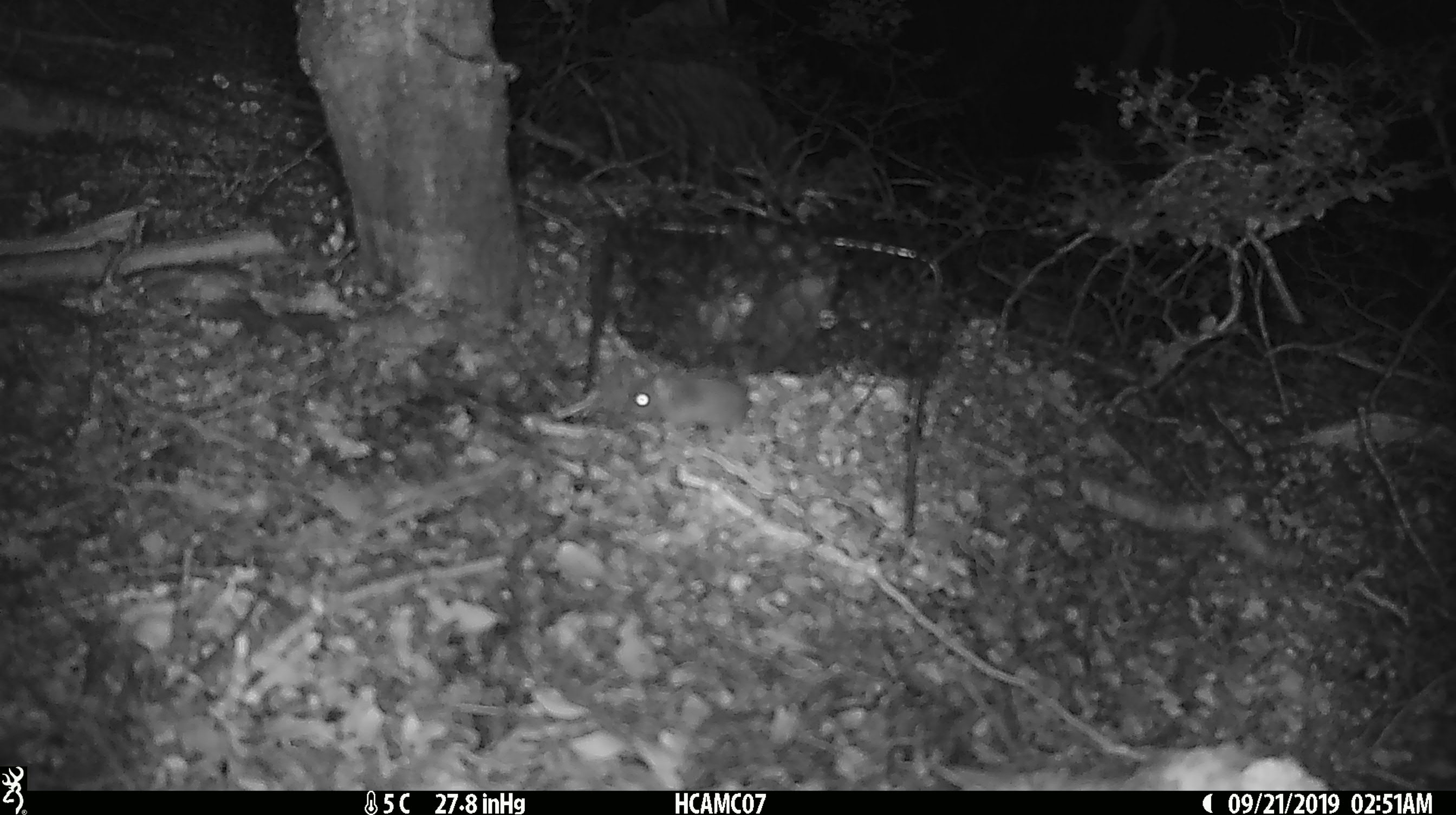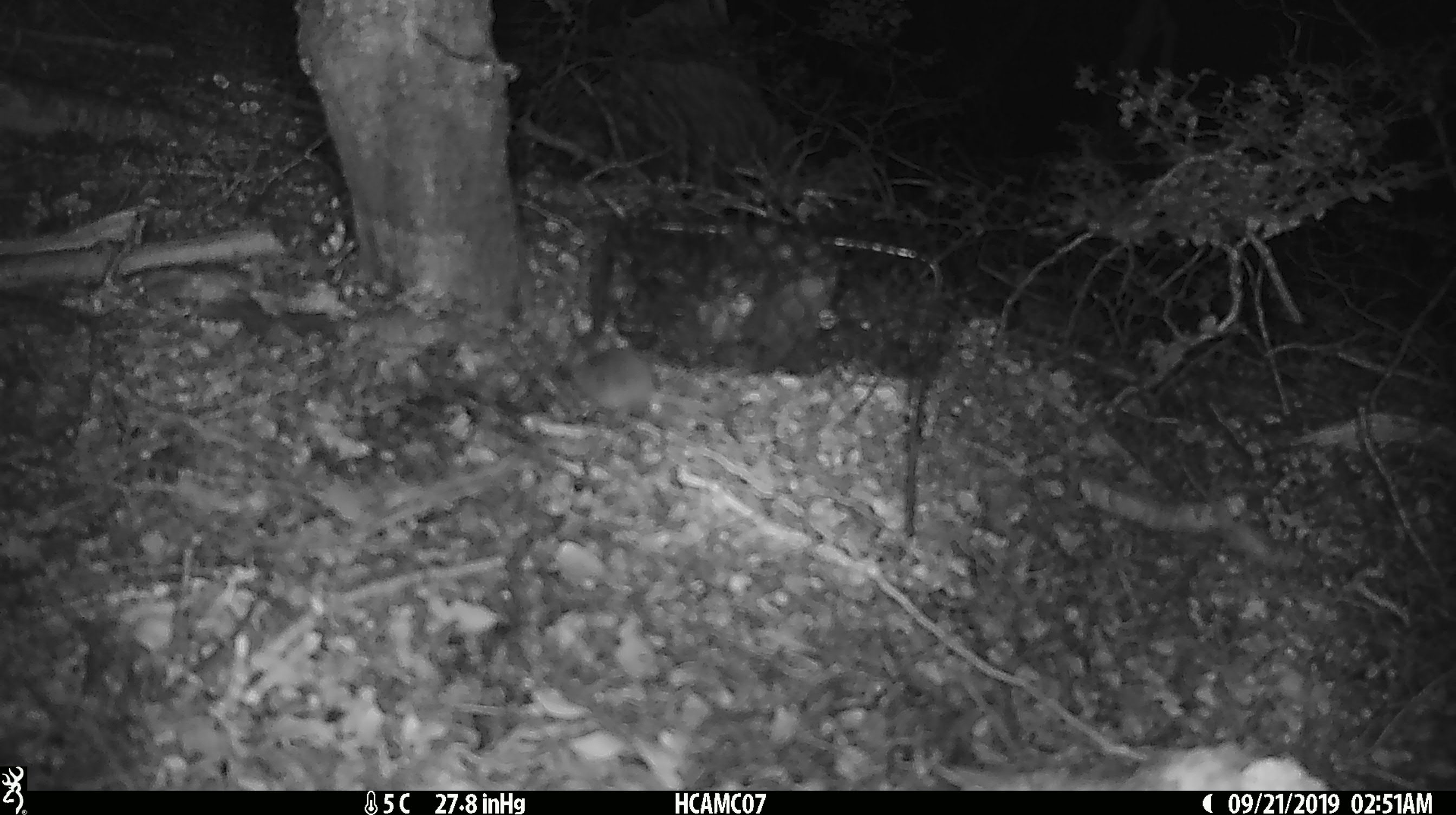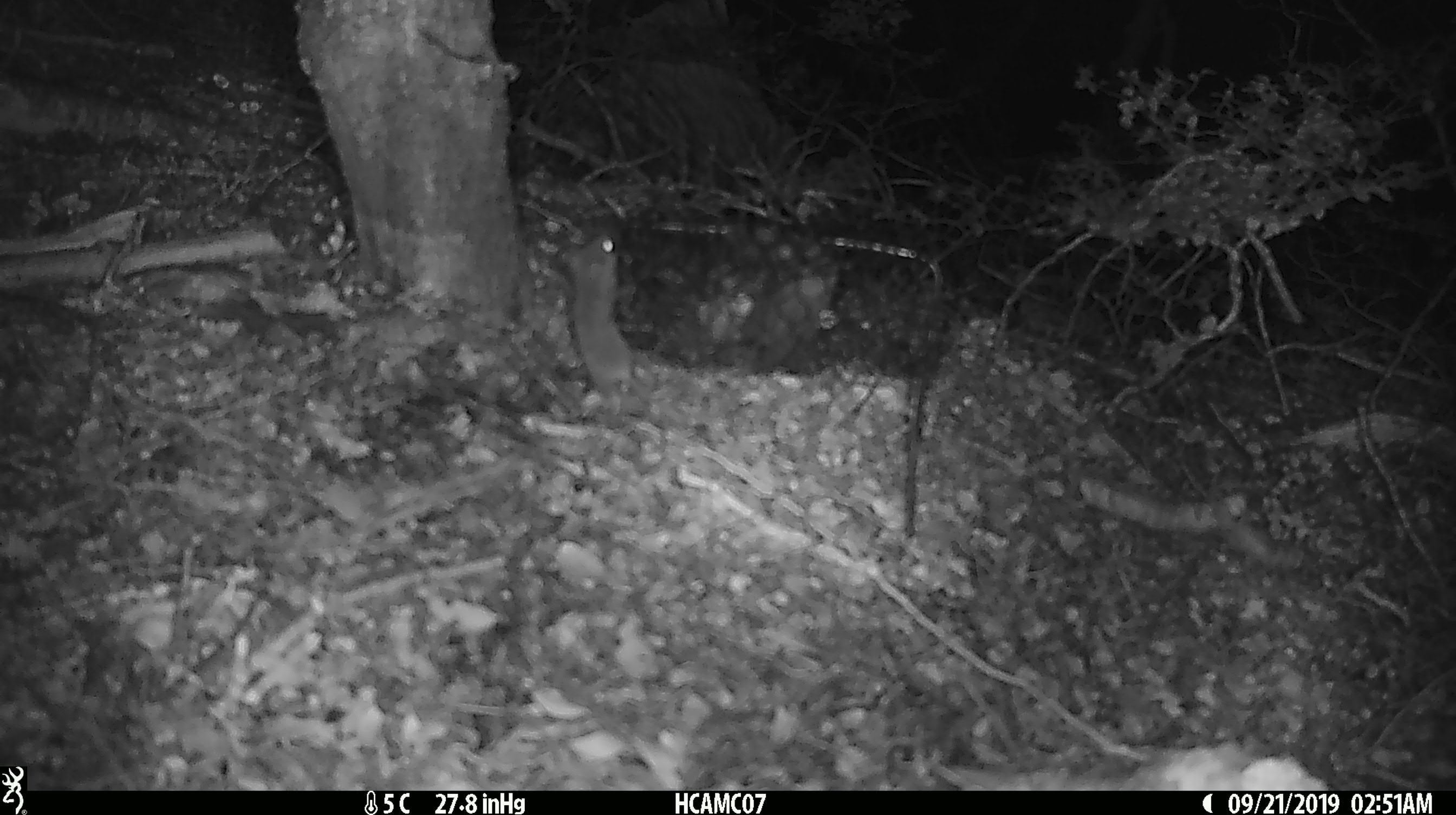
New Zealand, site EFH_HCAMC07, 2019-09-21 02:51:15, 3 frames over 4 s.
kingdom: Animalia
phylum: Chordata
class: Mammalia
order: Rodentia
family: Muridae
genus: Mus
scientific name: Mus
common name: mouse